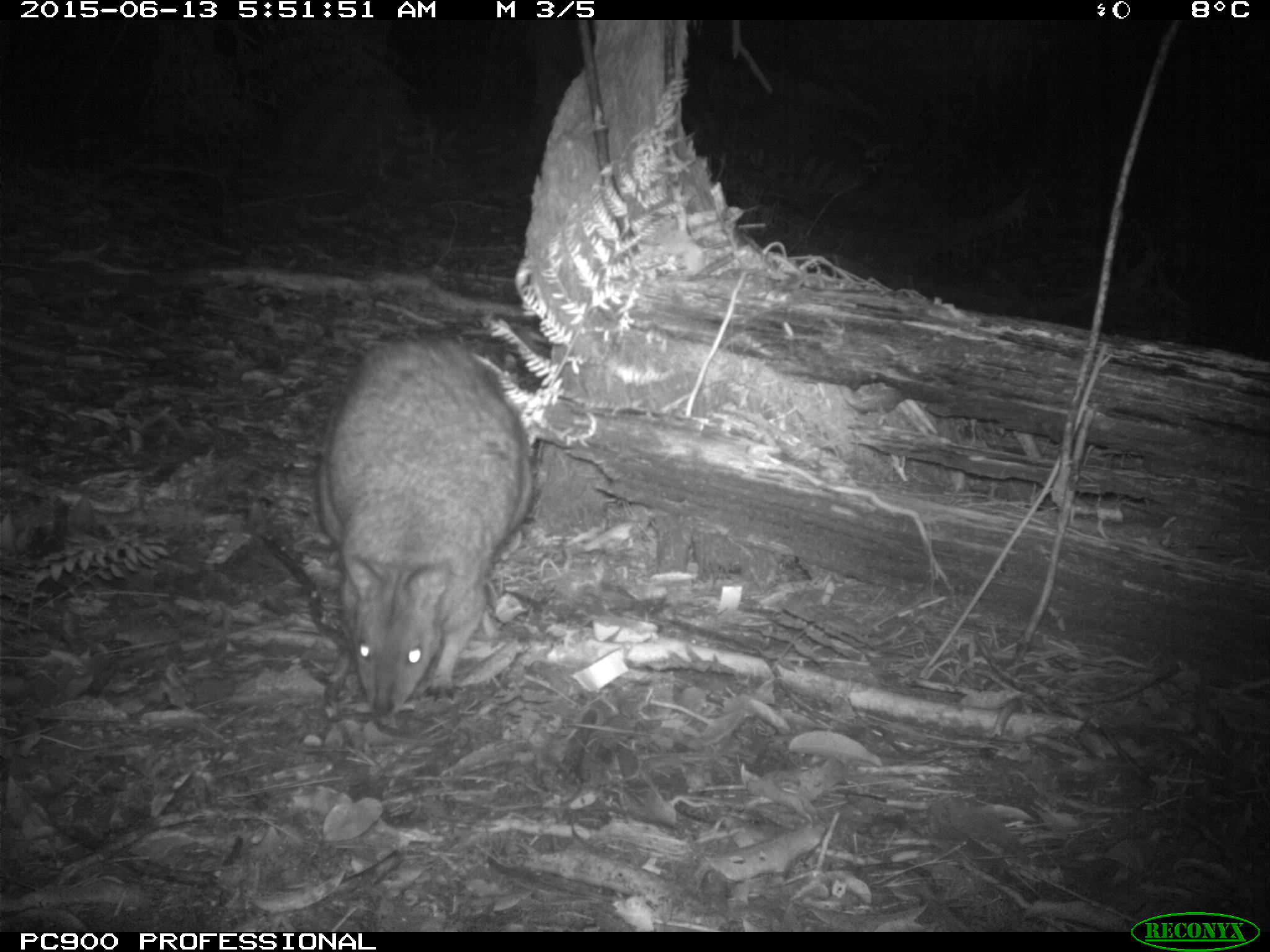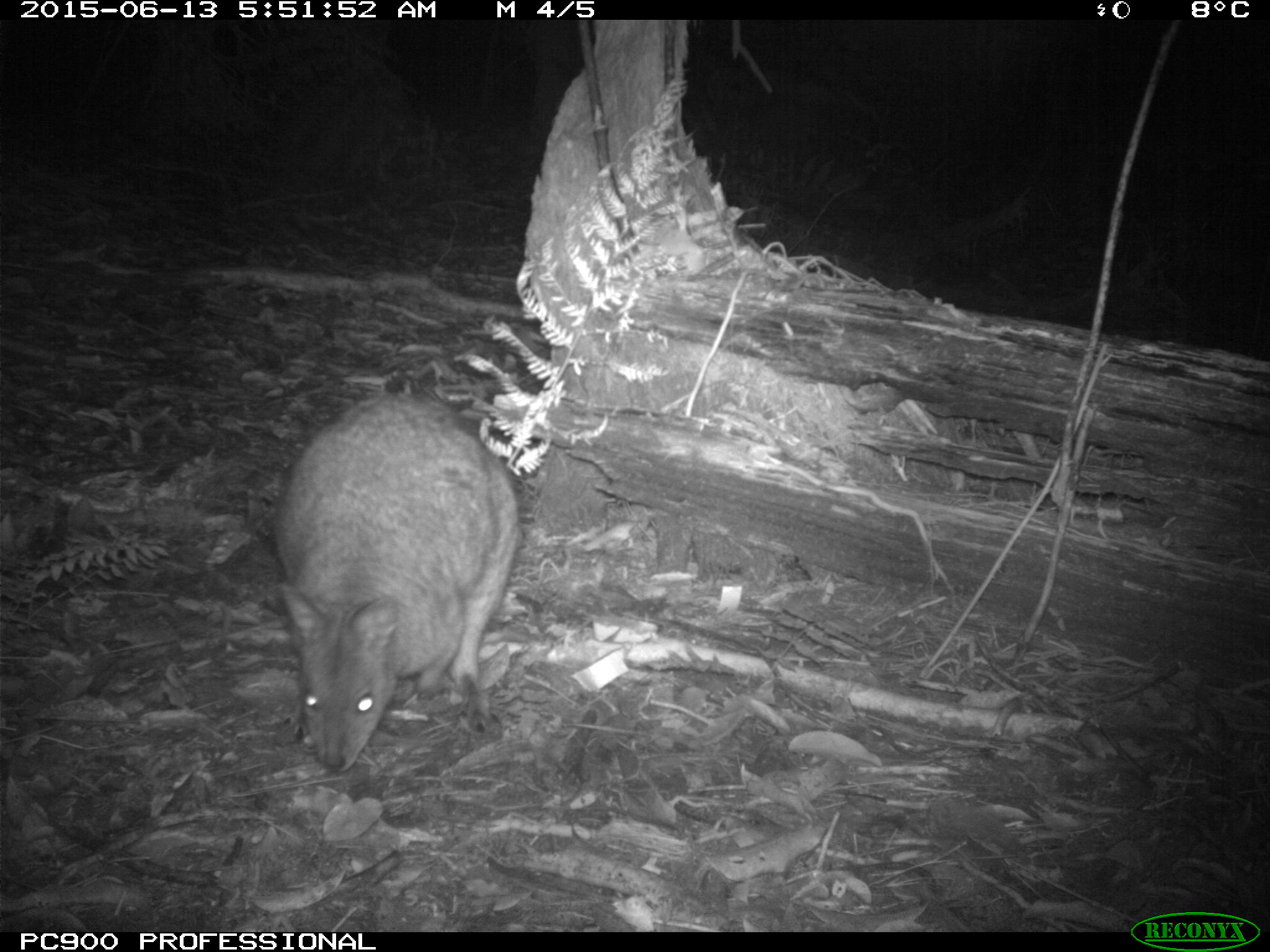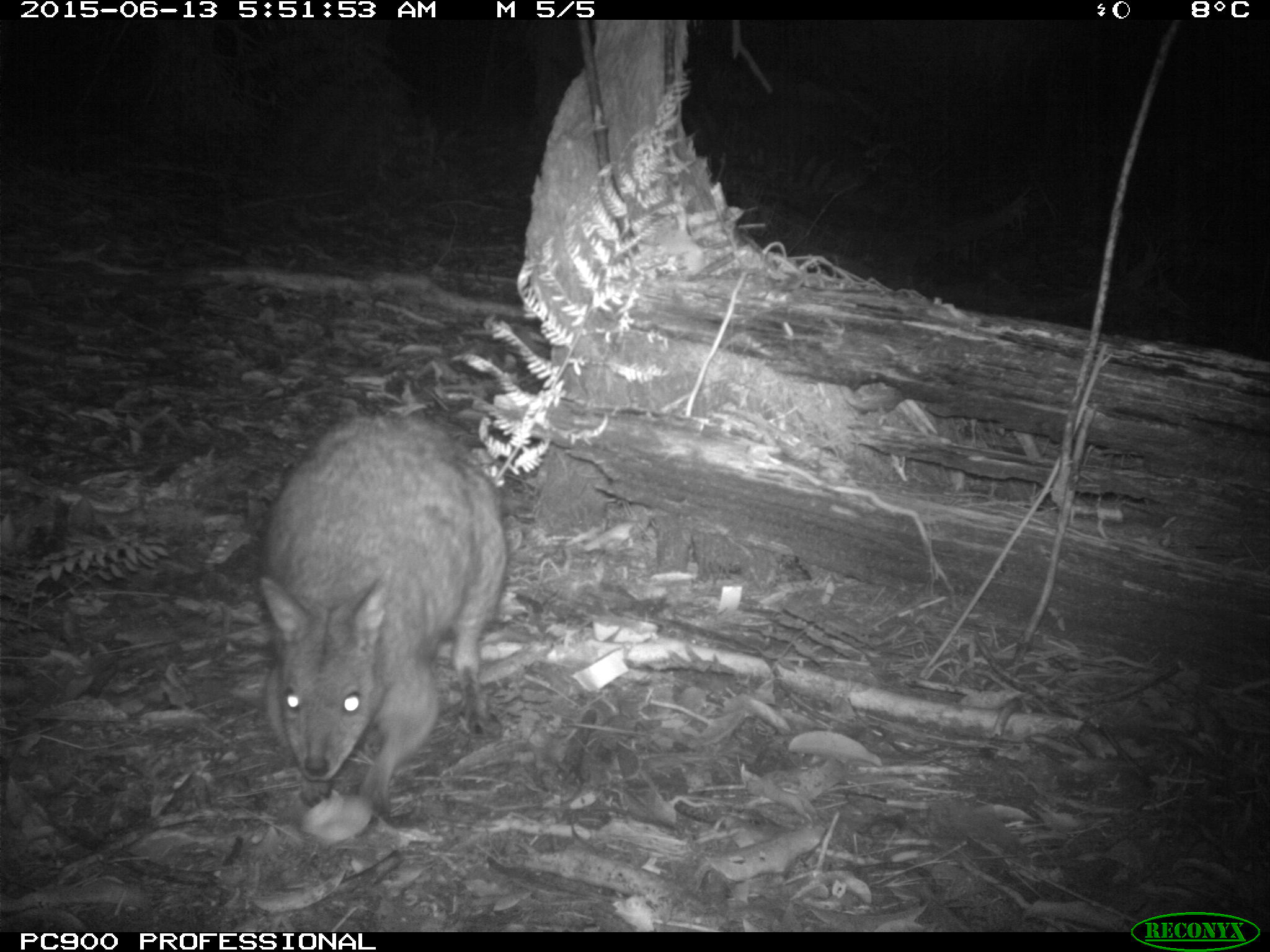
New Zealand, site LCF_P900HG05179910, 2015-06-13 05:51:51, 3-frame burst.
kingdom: Animalia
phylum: Chordata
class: Mammalia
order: Diprotodontia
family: Macropodidae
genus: Notamacropus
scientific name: Notamacropus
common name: wallaby